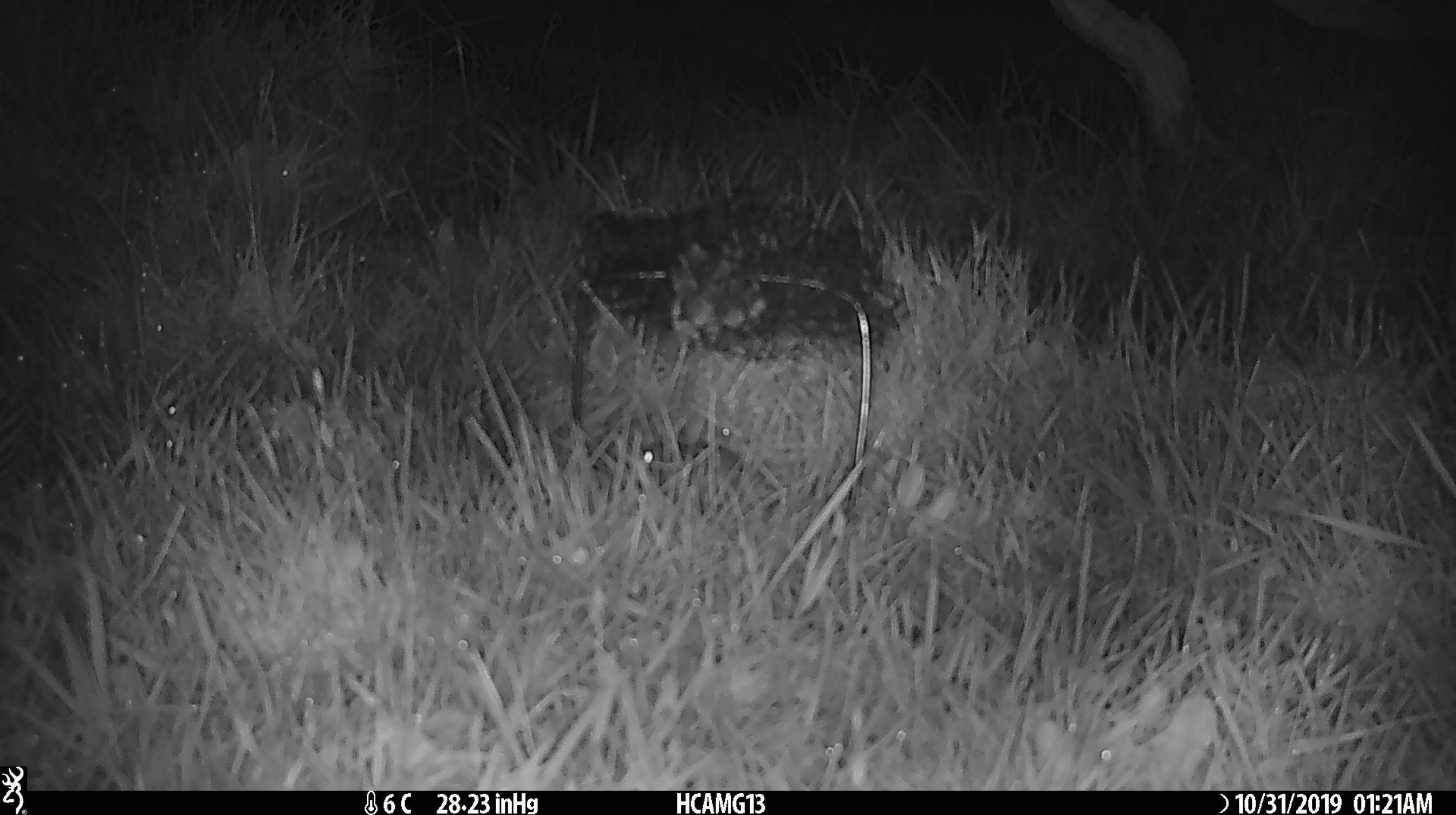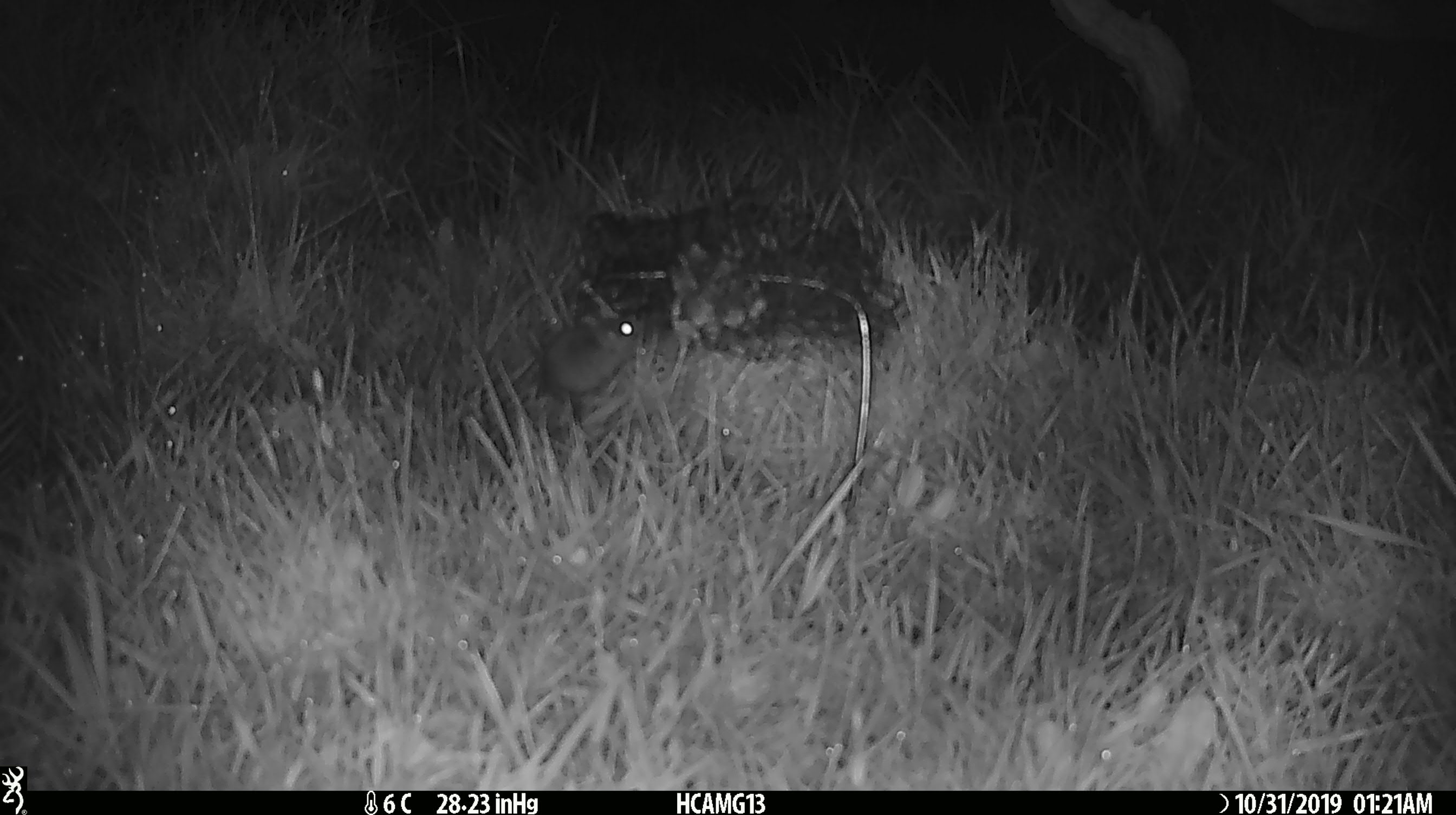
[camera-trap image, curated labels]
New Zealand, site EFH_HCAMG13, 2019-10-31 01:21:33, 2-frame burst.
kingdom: Animalia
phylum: Chordata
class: Mammalia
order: Rodentia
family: Muridae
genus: Mus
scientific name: Mus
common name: mouse